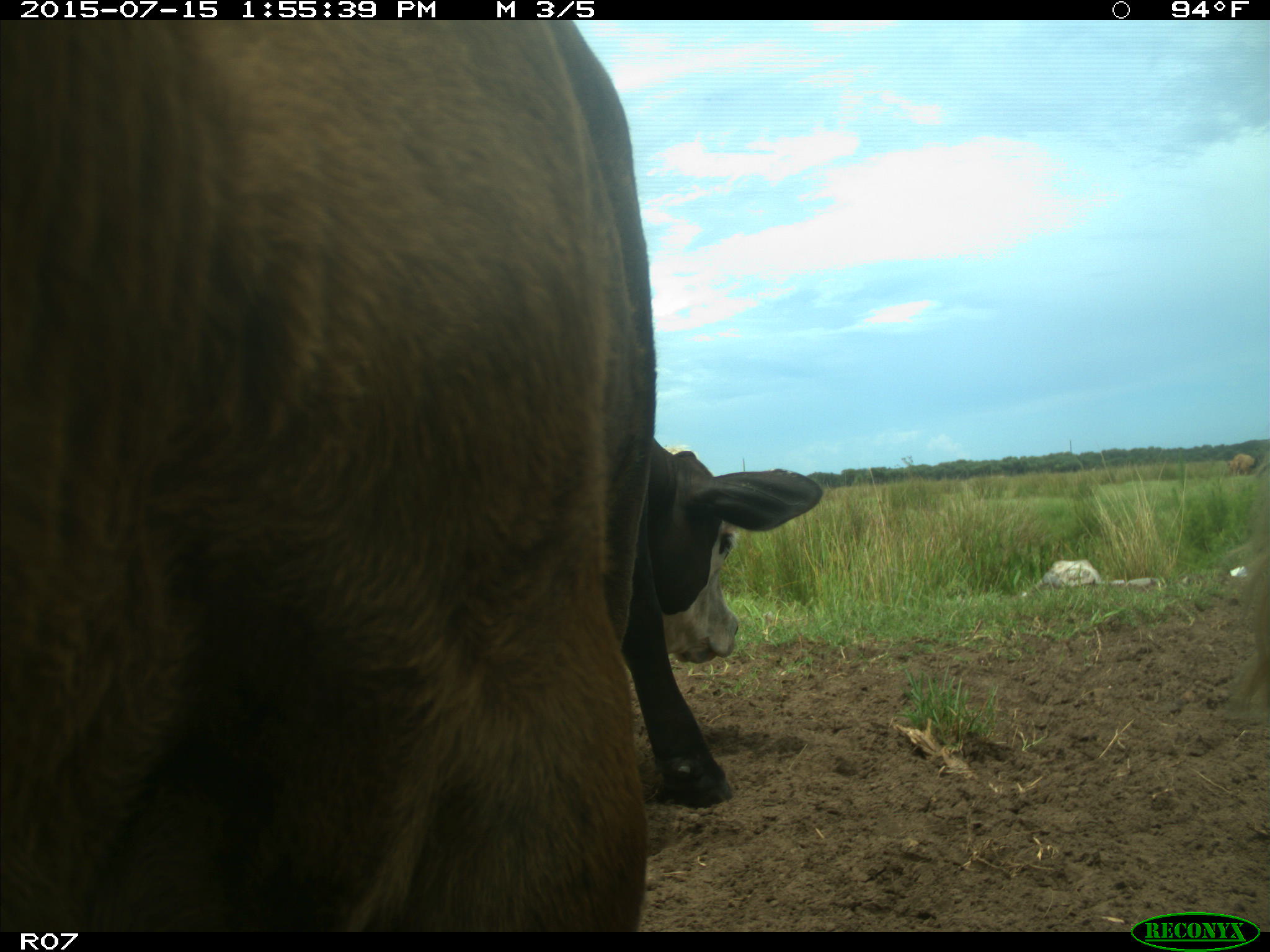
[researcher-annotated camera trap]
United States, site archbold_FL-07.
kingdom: Animalia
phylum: Chordata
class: Mammalia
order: Artiodactyla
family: Bovidae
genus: Bos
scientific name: Bos taurus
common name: domestic cow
Bos taurus (domestic cow).